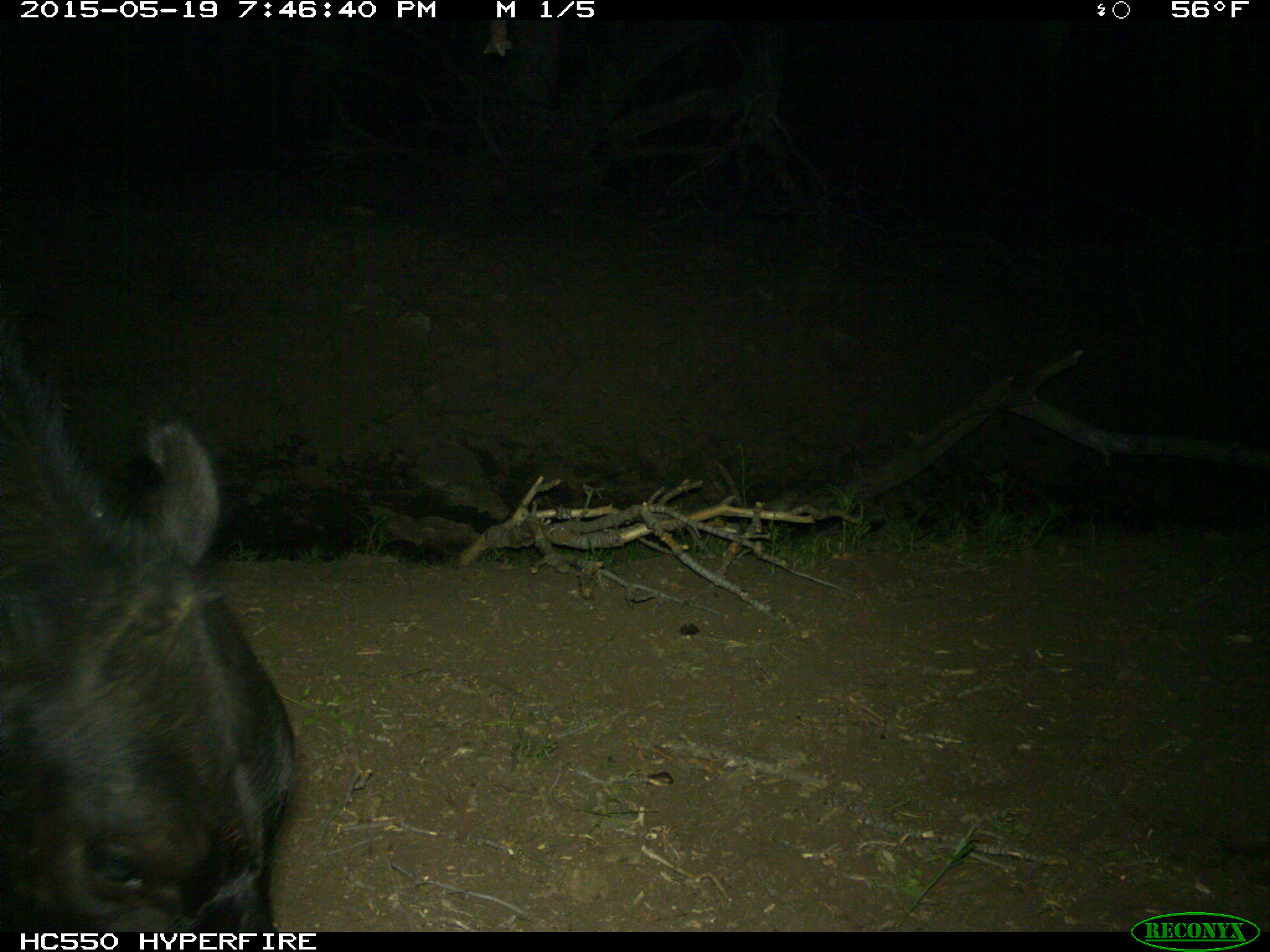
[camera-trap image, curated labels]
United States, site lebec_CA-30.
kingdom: Animalia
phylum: Chordata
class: Mammalia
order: Artiodactyla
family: Bovidae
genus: Bos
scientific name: Bos taurus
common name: domestic cow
Bos taurus (domestic cow).